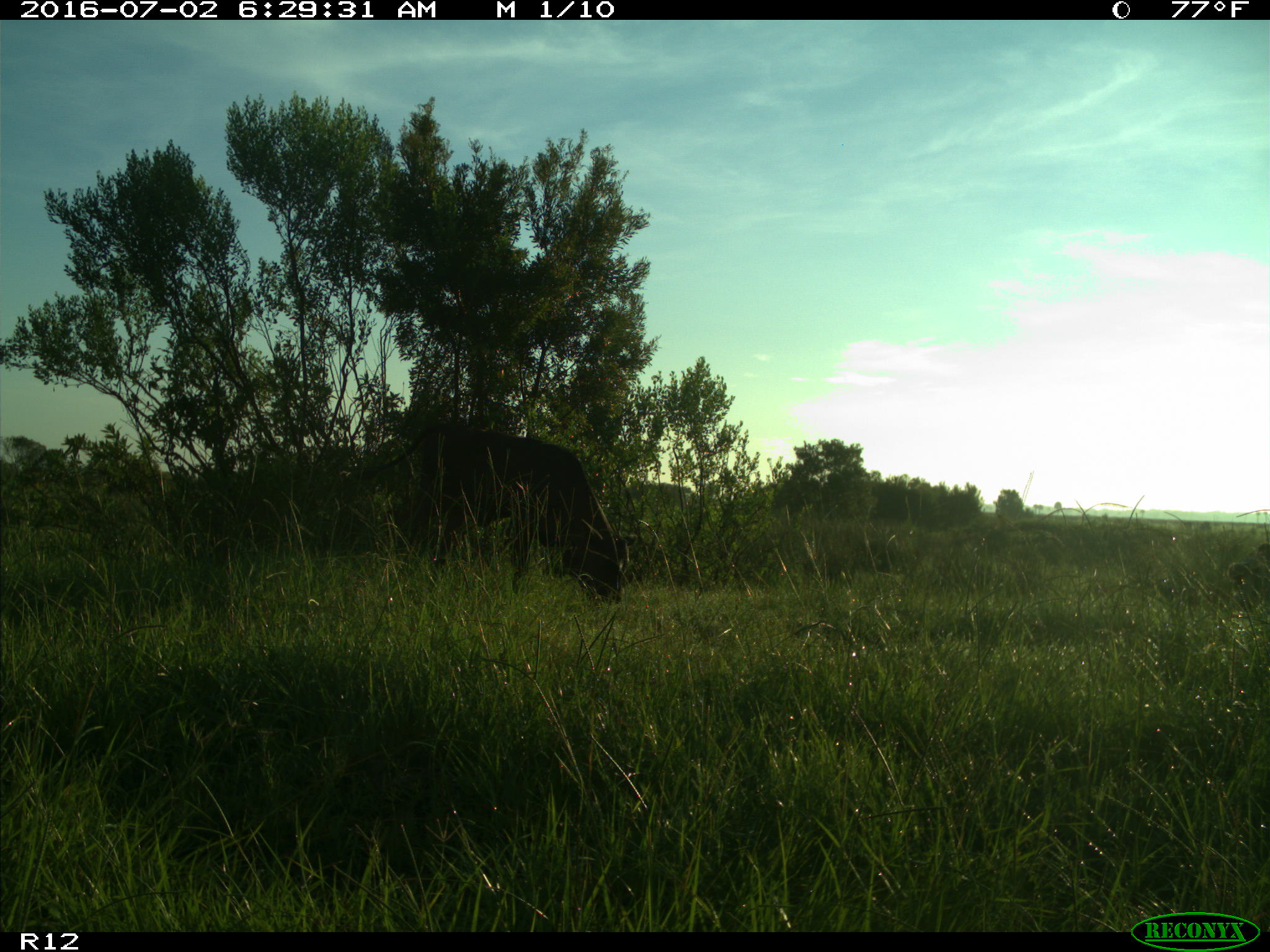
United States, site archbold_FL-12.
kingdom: Animalia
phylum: Chordata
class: Mammalia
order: Artiodactyla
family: Bovidae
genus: Bos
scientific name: Bos taurus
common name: domestic cow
Bos taurus (domestic cow).